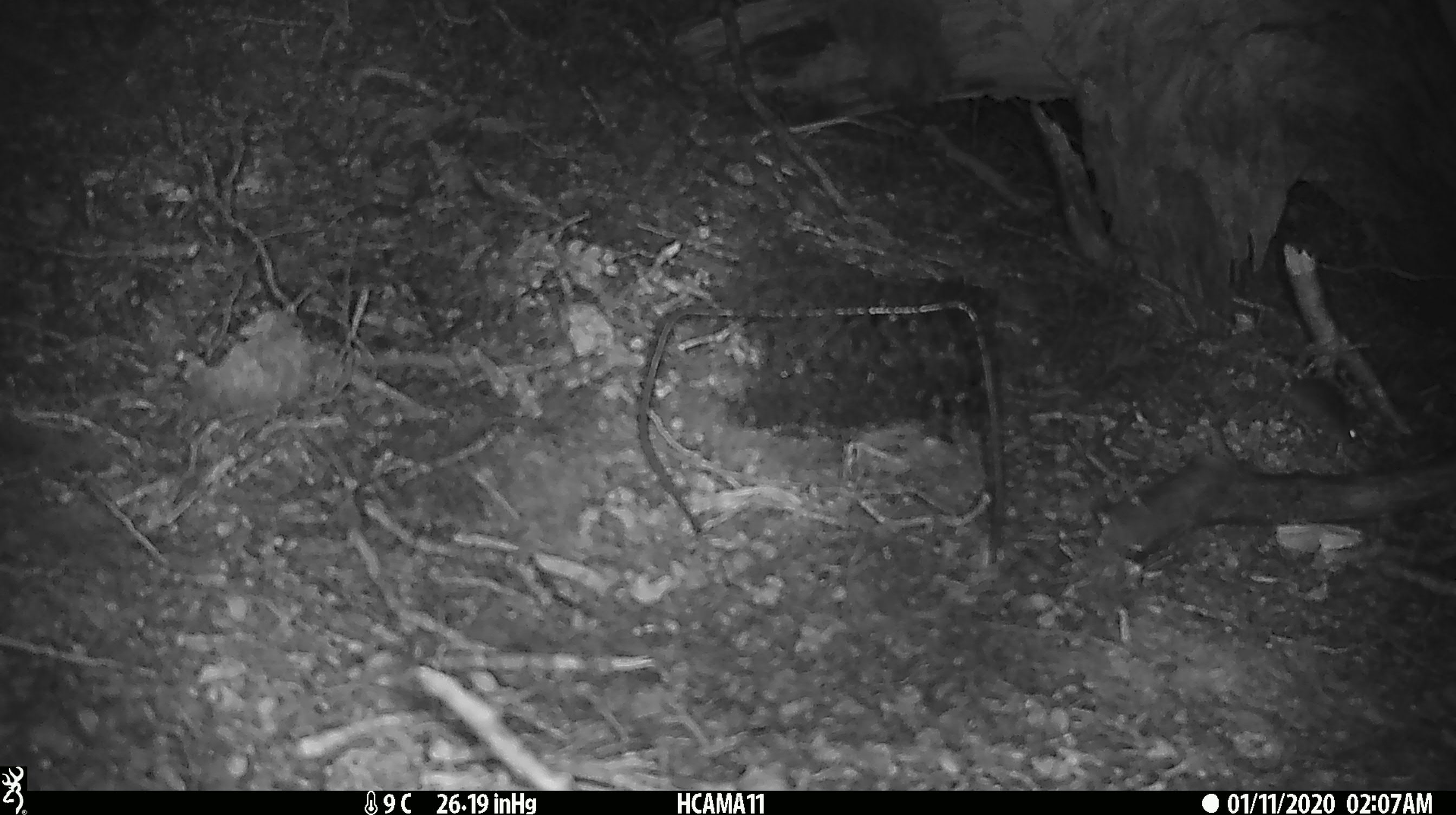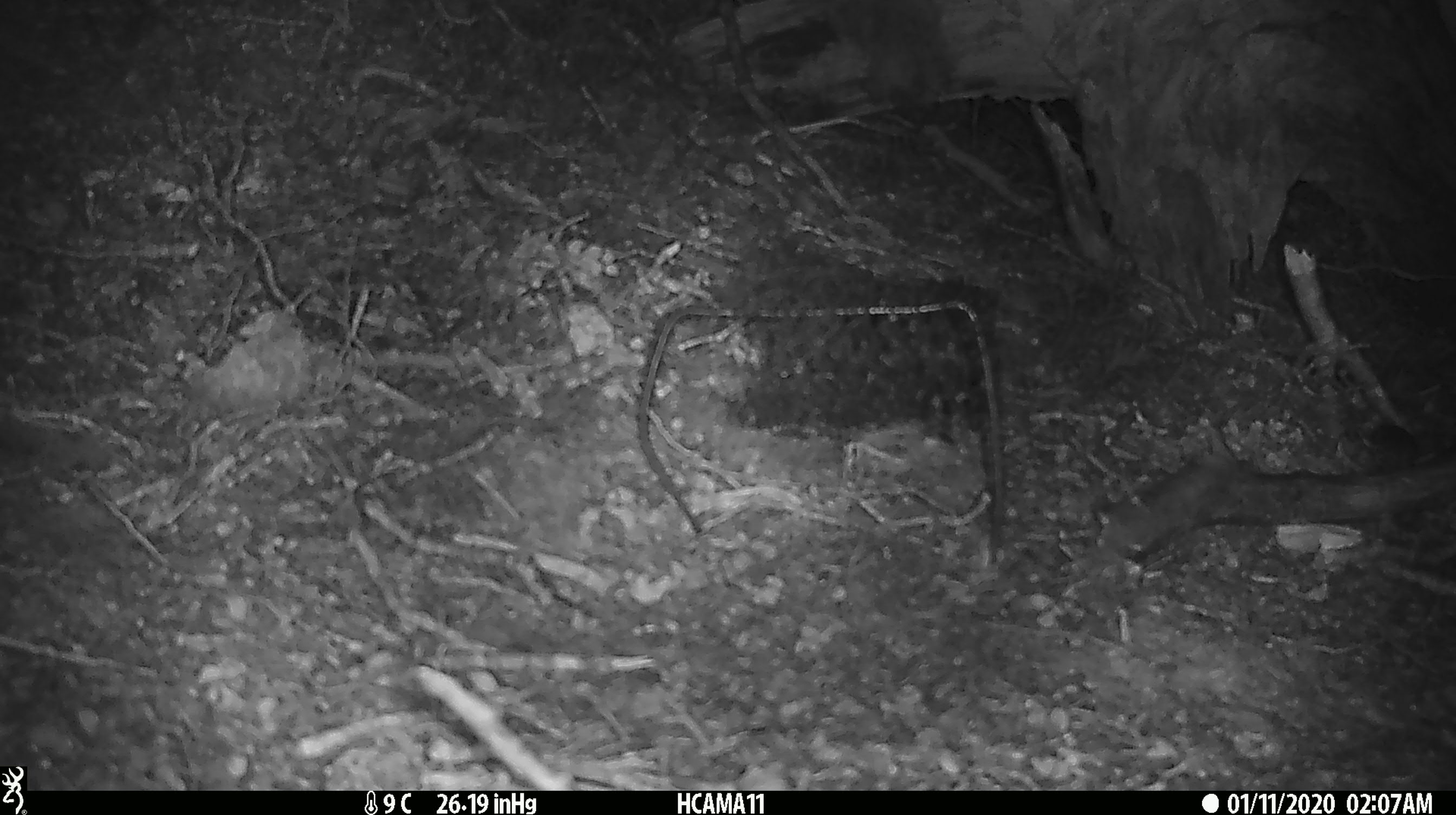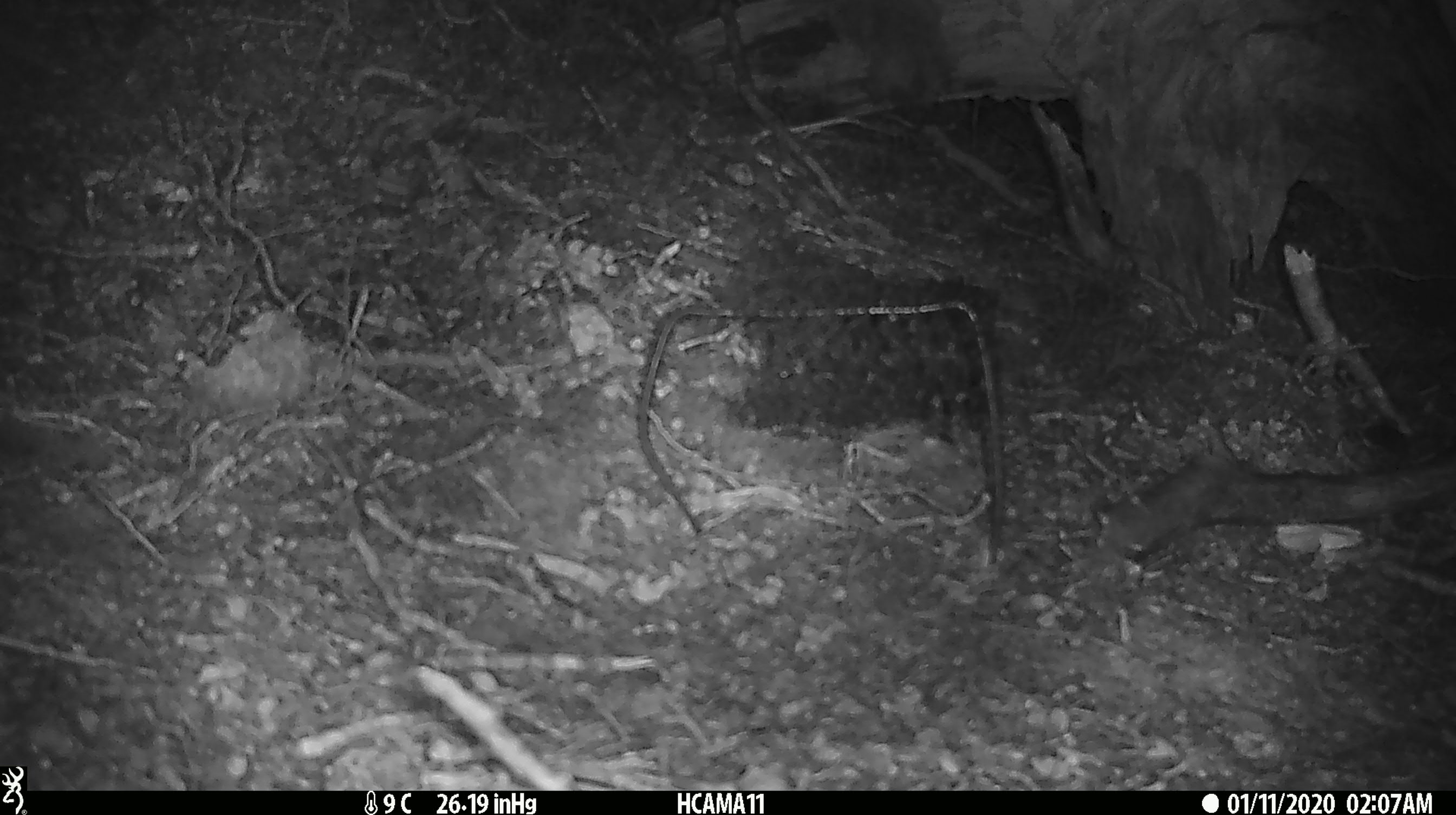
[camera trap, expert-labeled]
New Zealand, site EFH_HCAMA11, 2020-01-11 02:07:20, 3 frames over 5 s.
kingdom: Animalia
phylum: Chordata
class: Mammalia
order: Rodentia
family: Muridae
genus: Mus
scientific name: Mus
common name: mouse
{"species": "mouse (Mus)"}